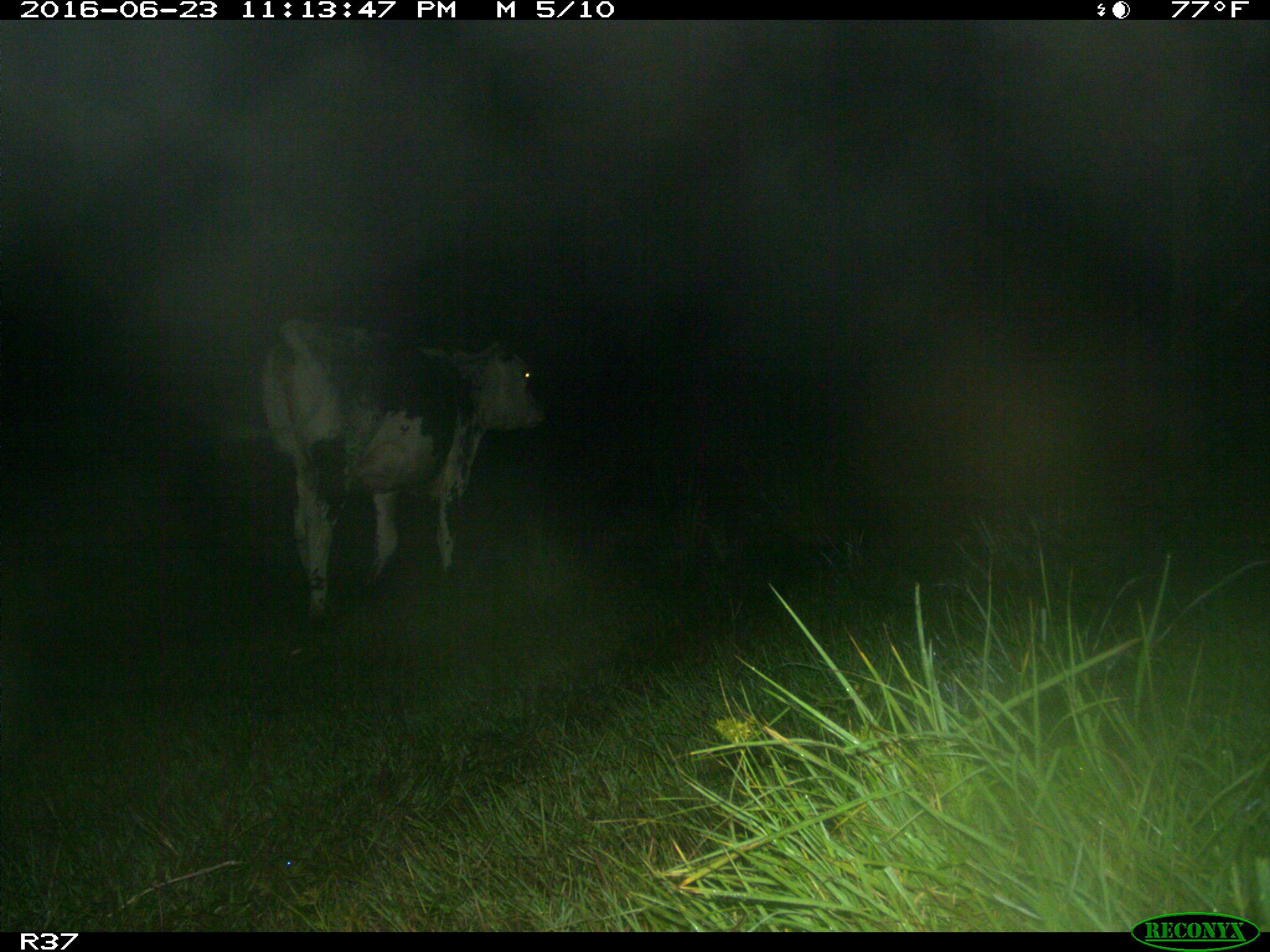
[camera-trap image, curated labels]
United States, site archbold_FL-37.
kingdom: Animalia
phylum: Chordata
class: Mammalia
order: Artiodactyla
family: Bovidae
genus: Bos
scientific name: Bos taurus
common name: domestic cow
Bos taurus (domestic cow).